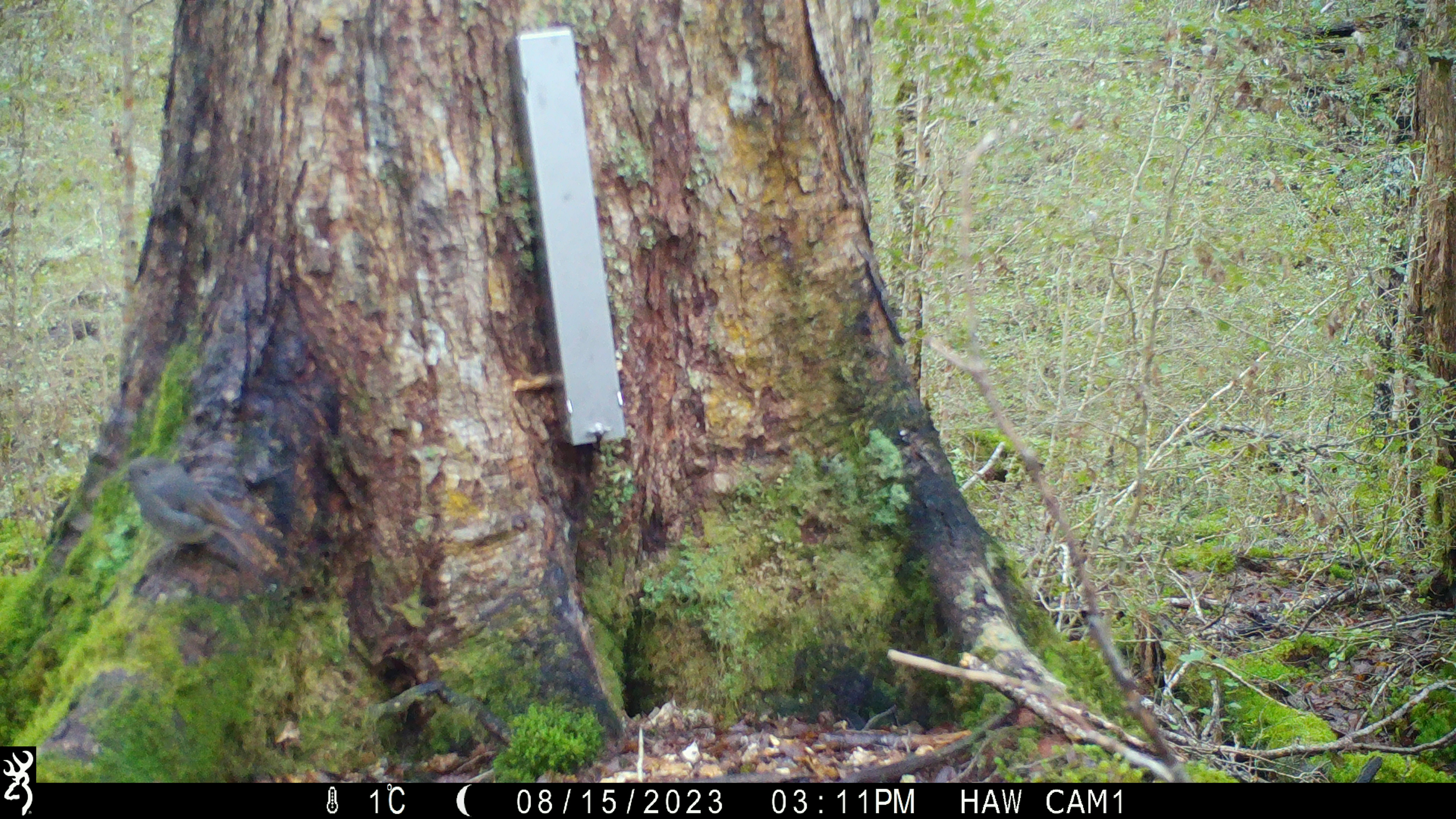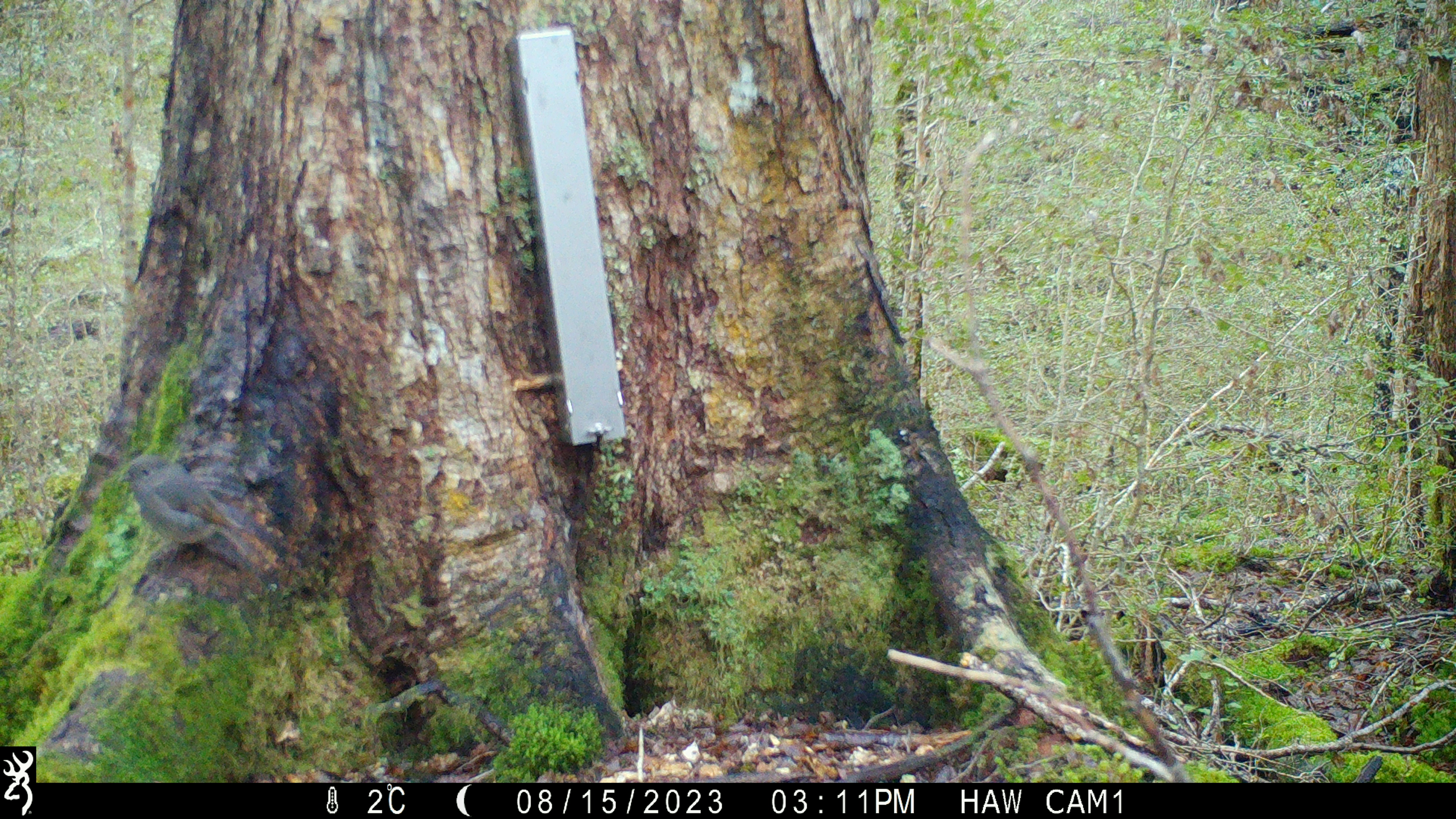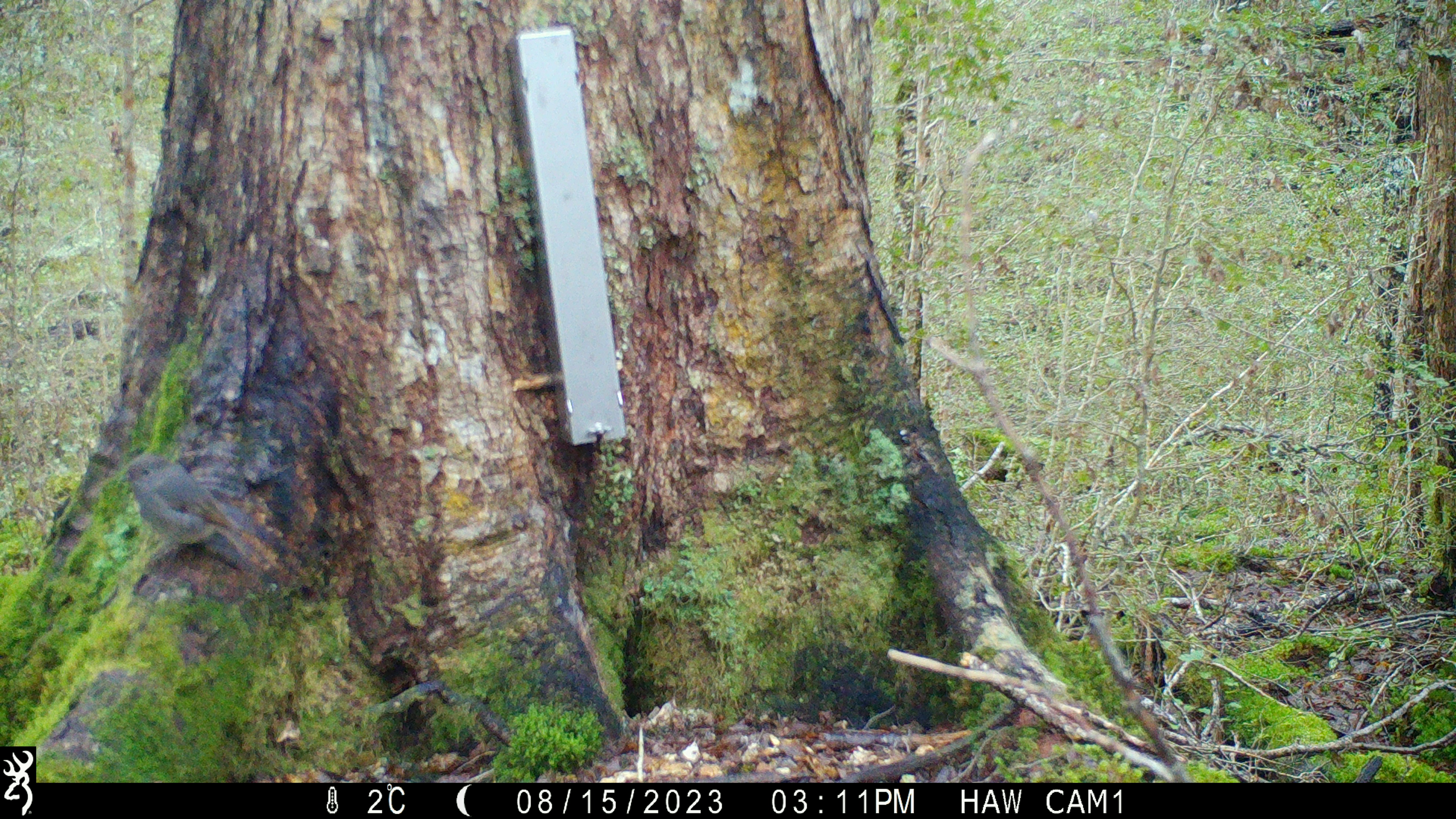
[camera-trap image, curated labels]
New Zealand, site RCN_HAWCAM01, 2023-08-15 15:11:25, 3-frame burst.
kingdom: Animalia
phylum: Chordata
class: Aves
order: Passeriformes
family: Petroicidae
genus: Petroica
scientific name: Petroica australis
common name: new zealand robin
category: robin